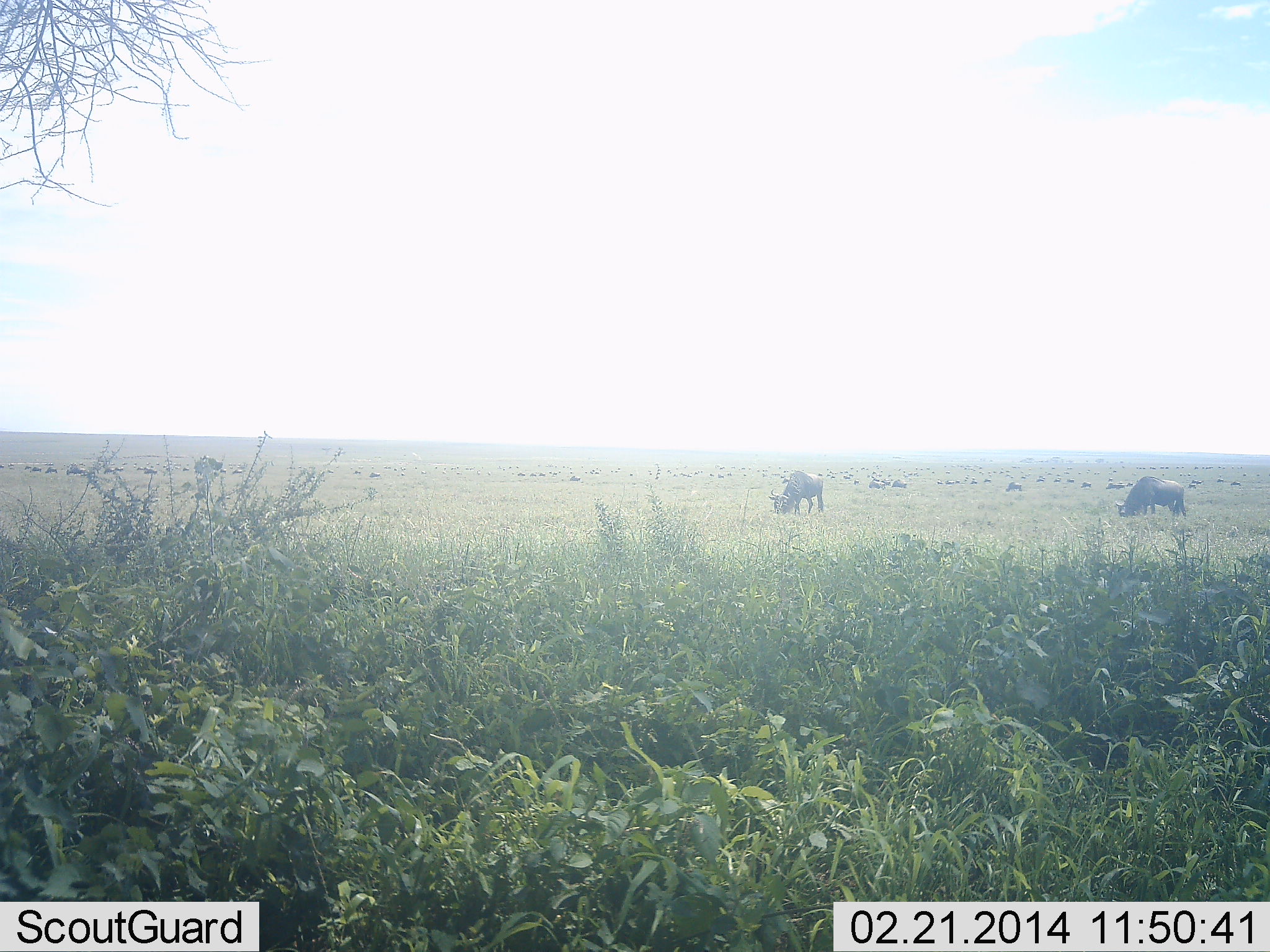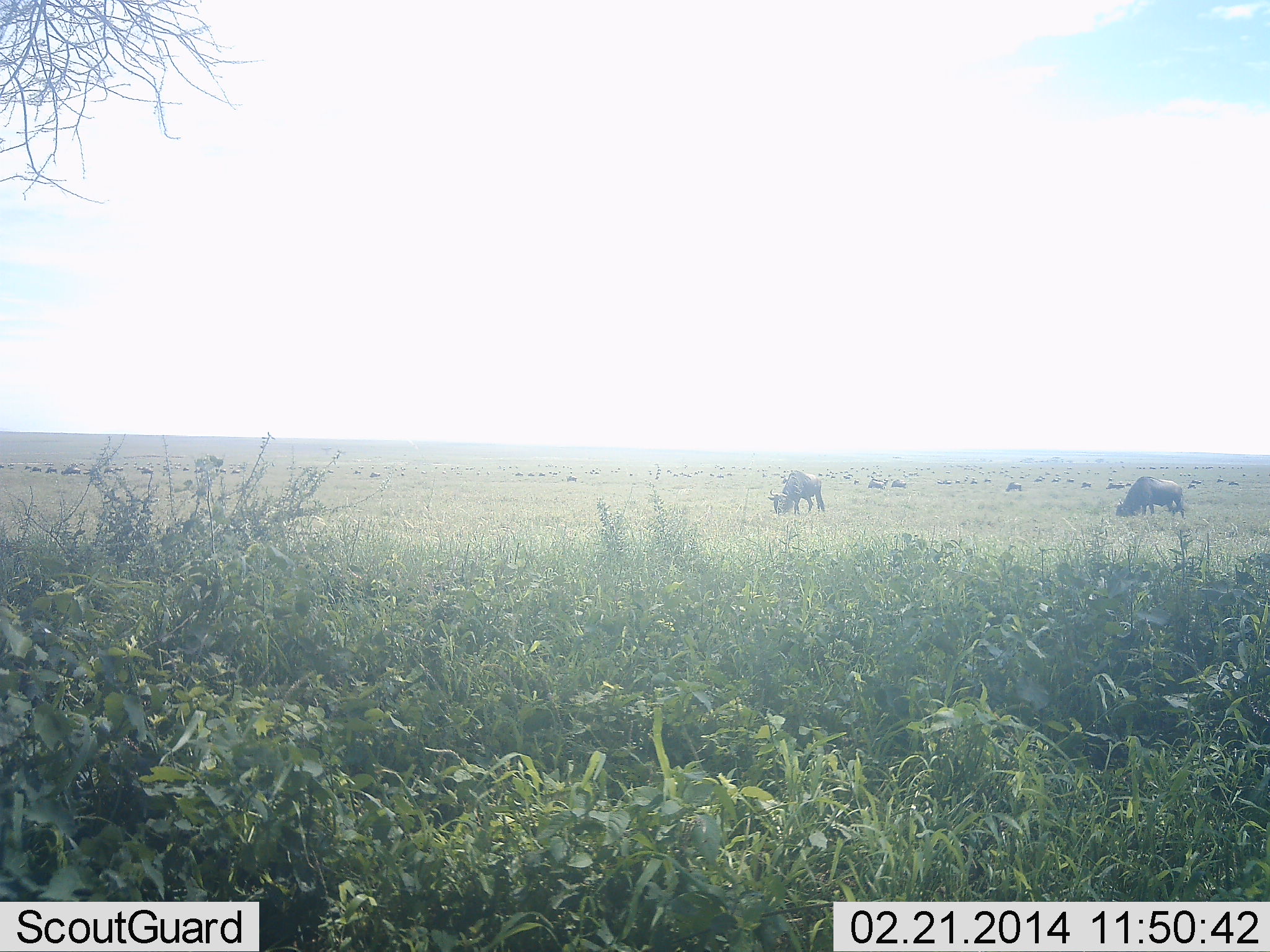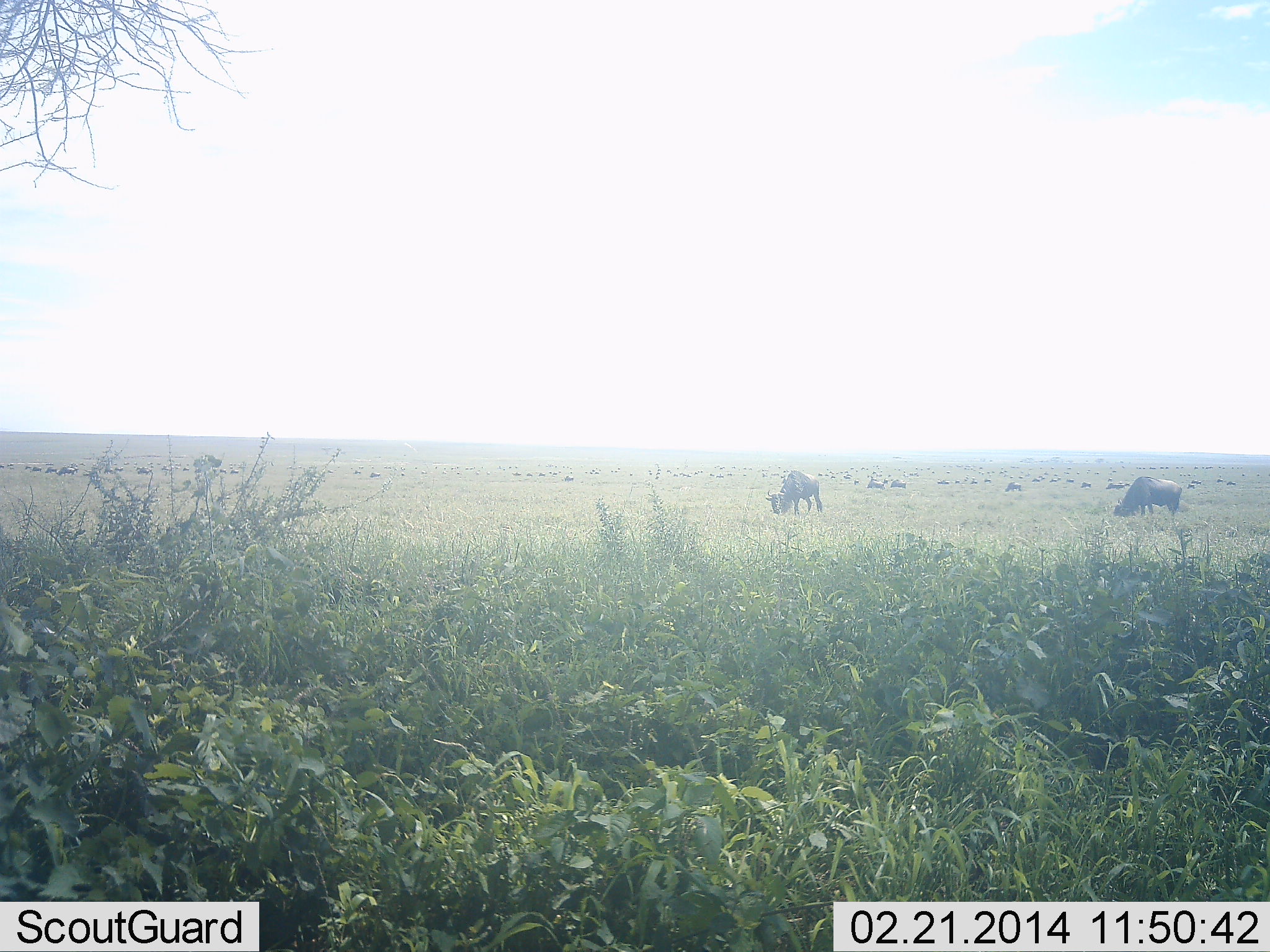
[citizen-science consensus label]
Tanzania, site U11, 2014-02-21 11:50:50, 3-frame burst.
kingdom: Animalia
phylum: Chordata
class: Mammalia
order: Artiodactyla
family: Bovidae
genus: Connochaetes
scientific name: Connochaetes taurinus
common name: blue wildebeest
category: wildebeest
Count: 11-50.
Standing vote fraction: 30%.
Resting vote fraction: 10%.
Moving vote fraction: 10%.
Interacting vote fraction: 0%.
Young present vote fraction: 0%.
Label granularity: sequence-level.